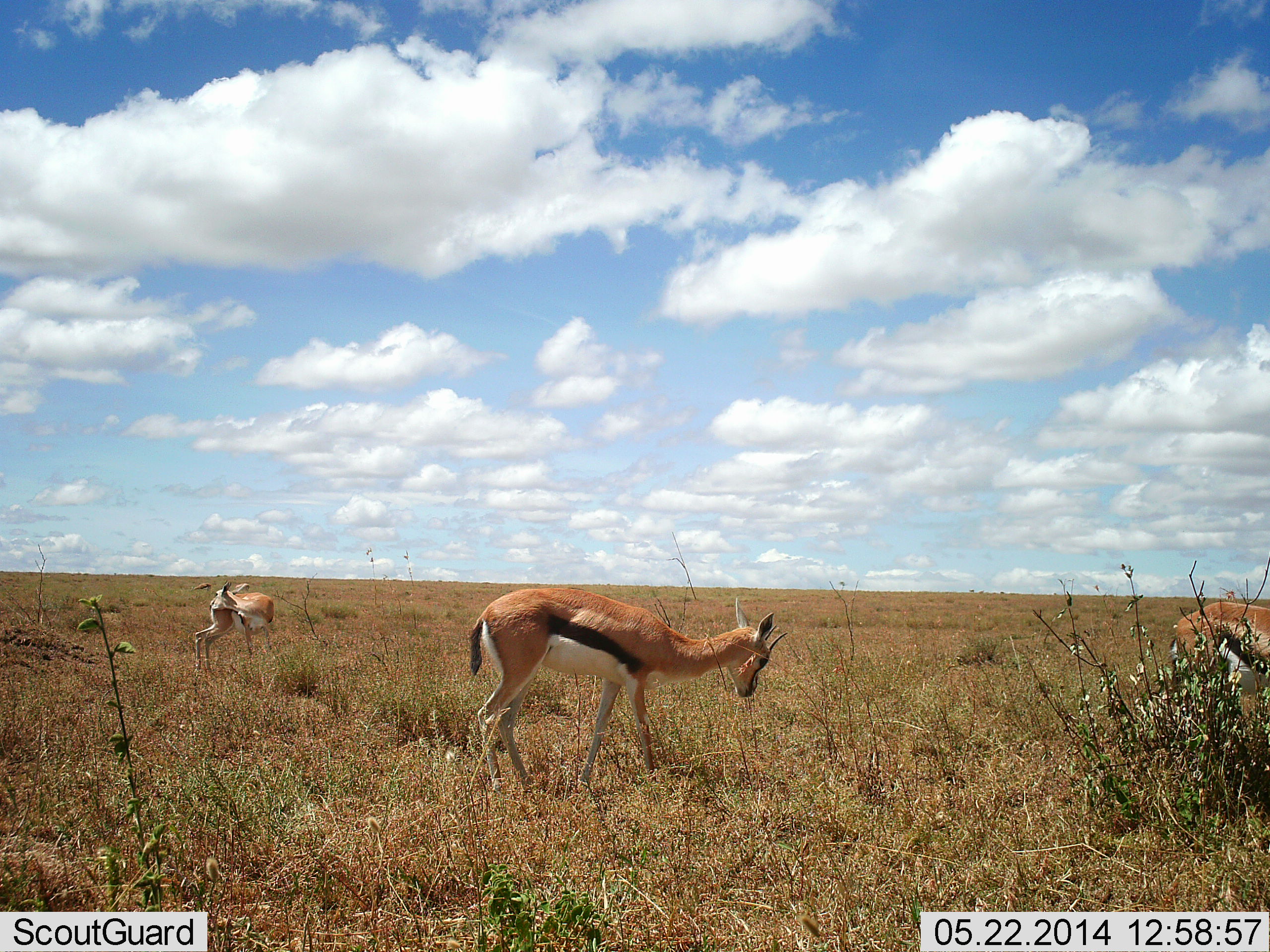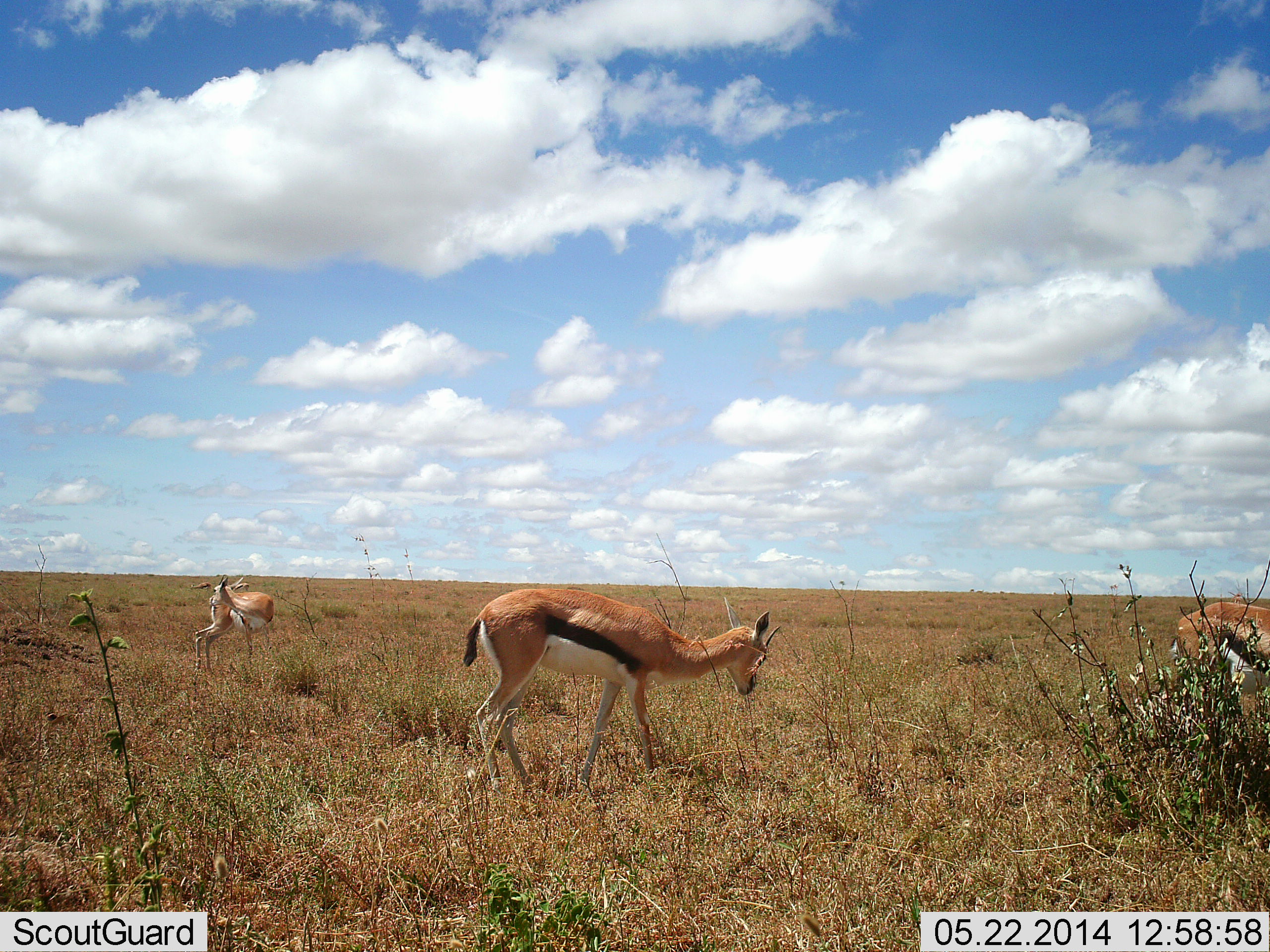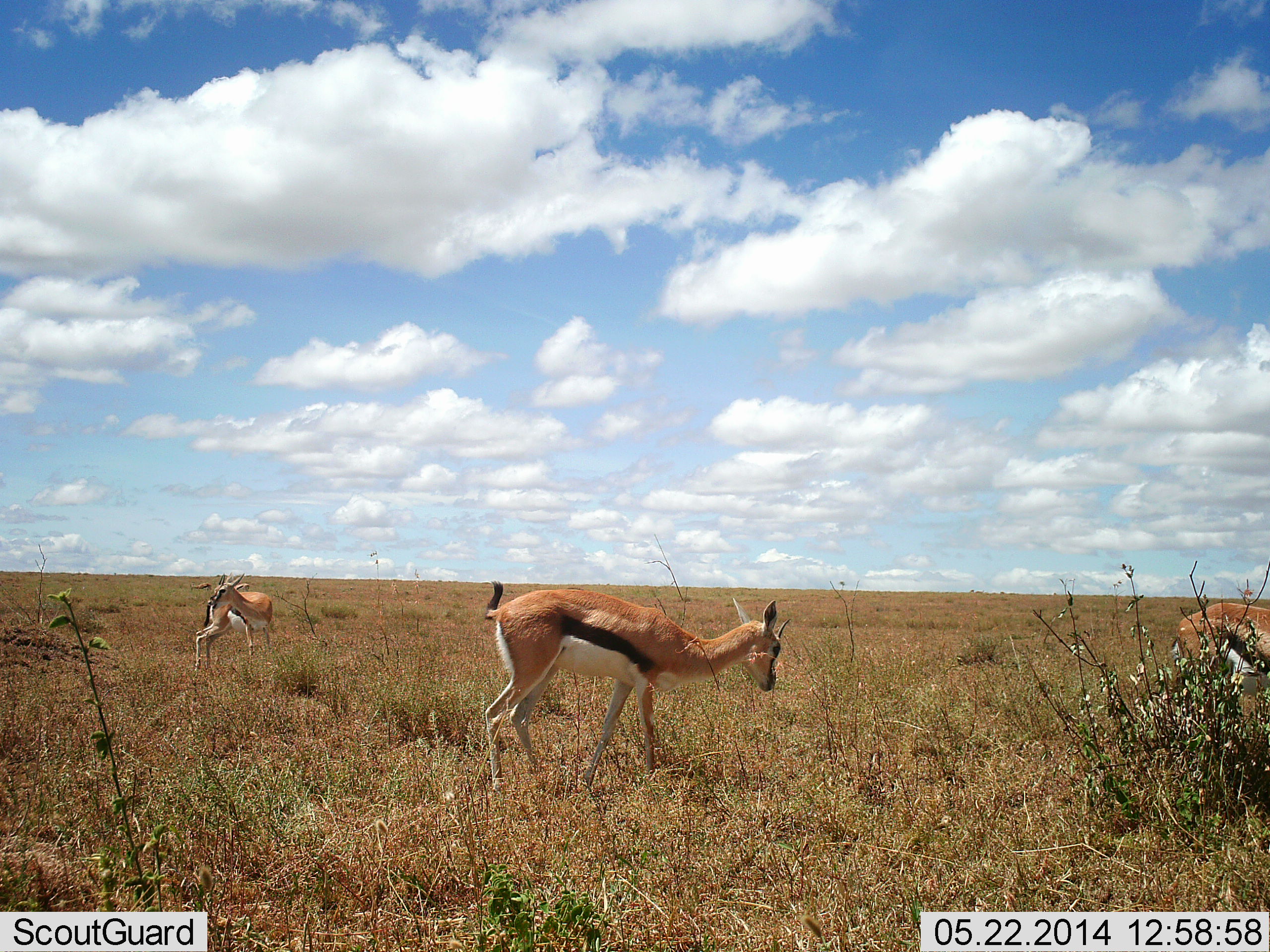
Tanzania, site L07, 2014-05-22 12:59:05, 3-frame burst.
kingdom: Animalia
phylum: Chordata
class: Mammalia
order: Artiodactyla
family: Bovidae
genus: Eudorcas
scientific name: Eudorcas thomsonii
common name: thomson's gazelle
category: gazellethomsons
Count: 3.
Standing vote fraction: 90%.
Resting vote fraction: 0%.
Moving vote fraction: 0%.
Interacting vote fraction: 0%.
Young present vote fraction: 0%.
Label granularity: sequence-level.